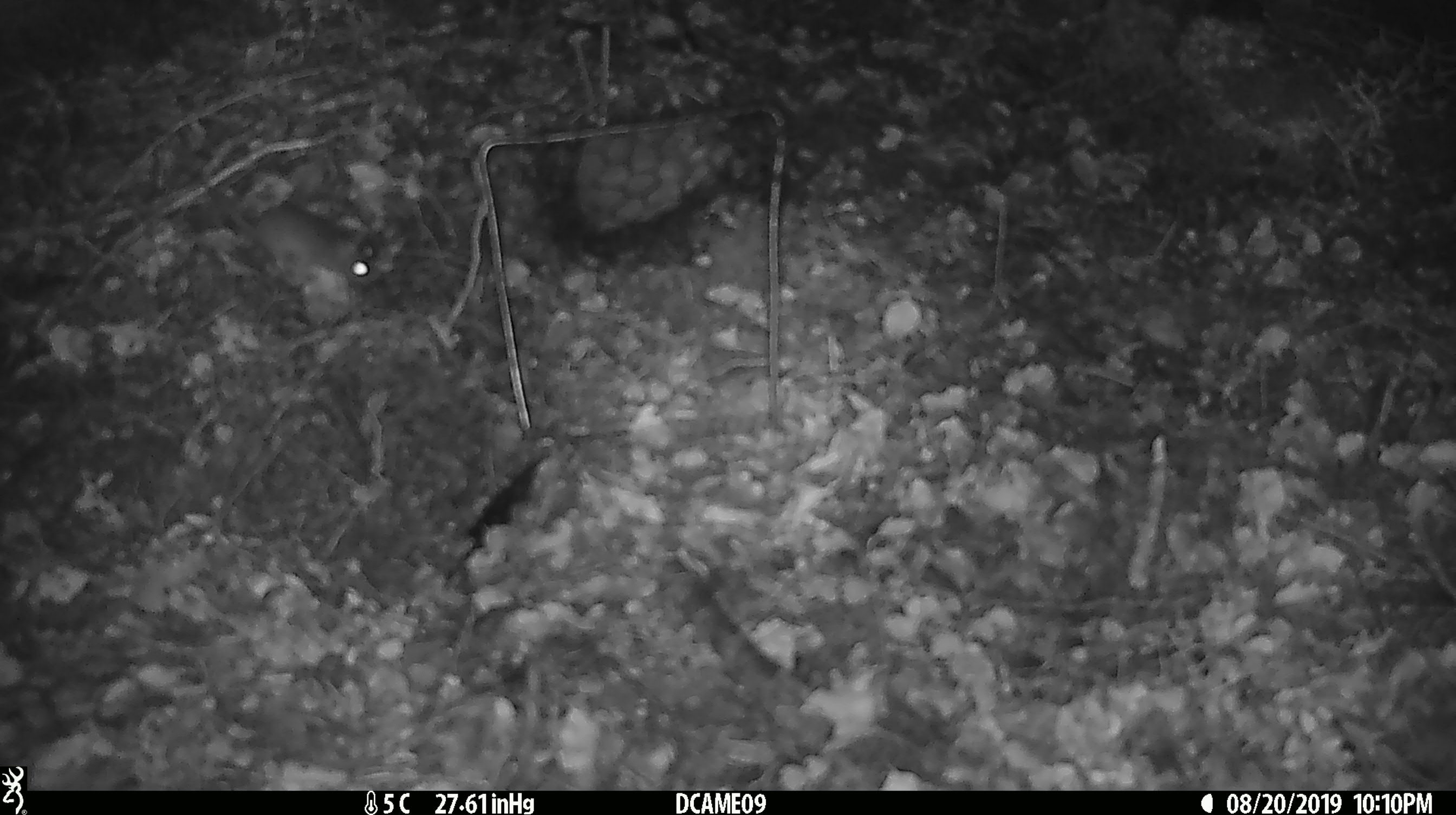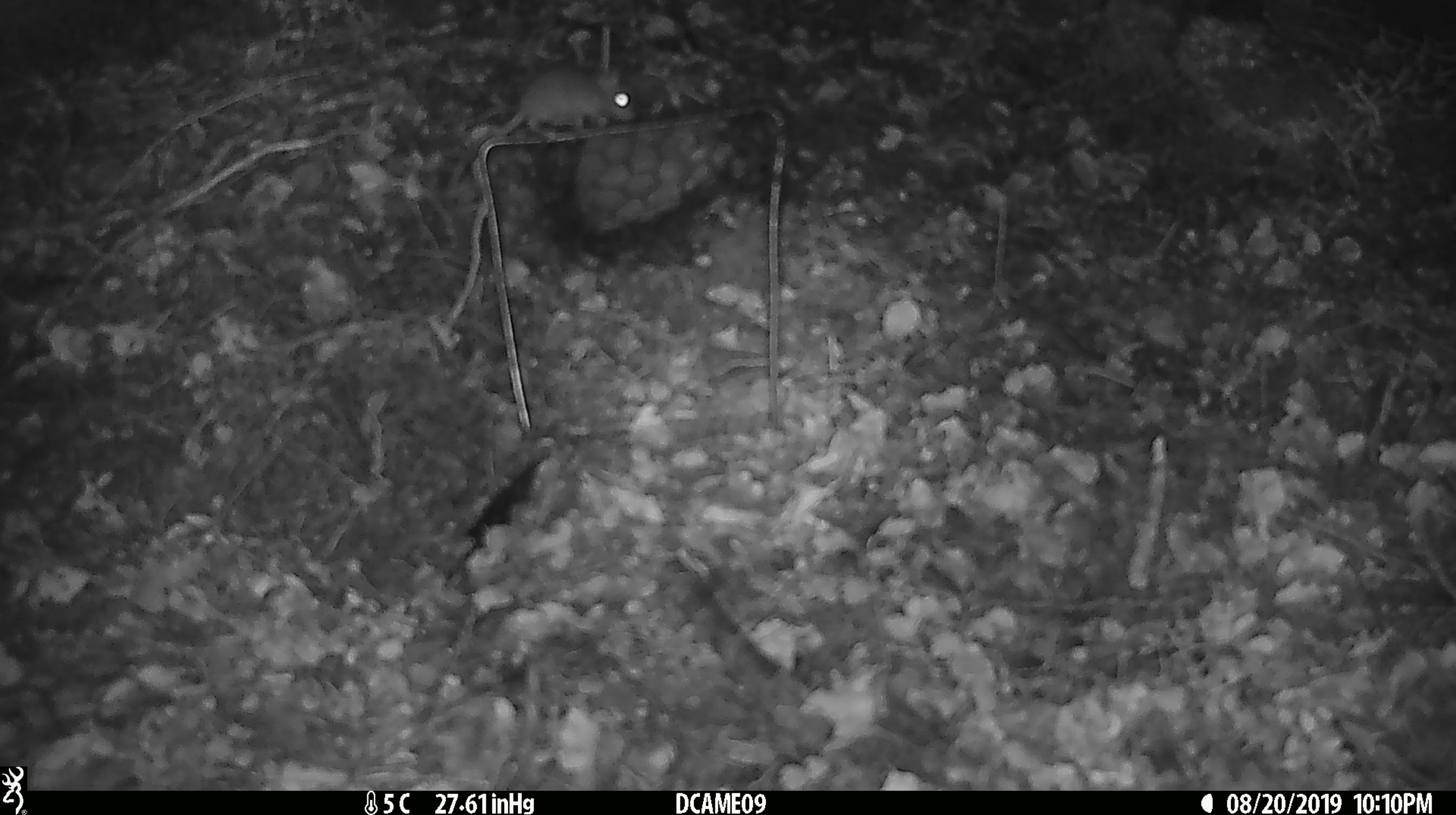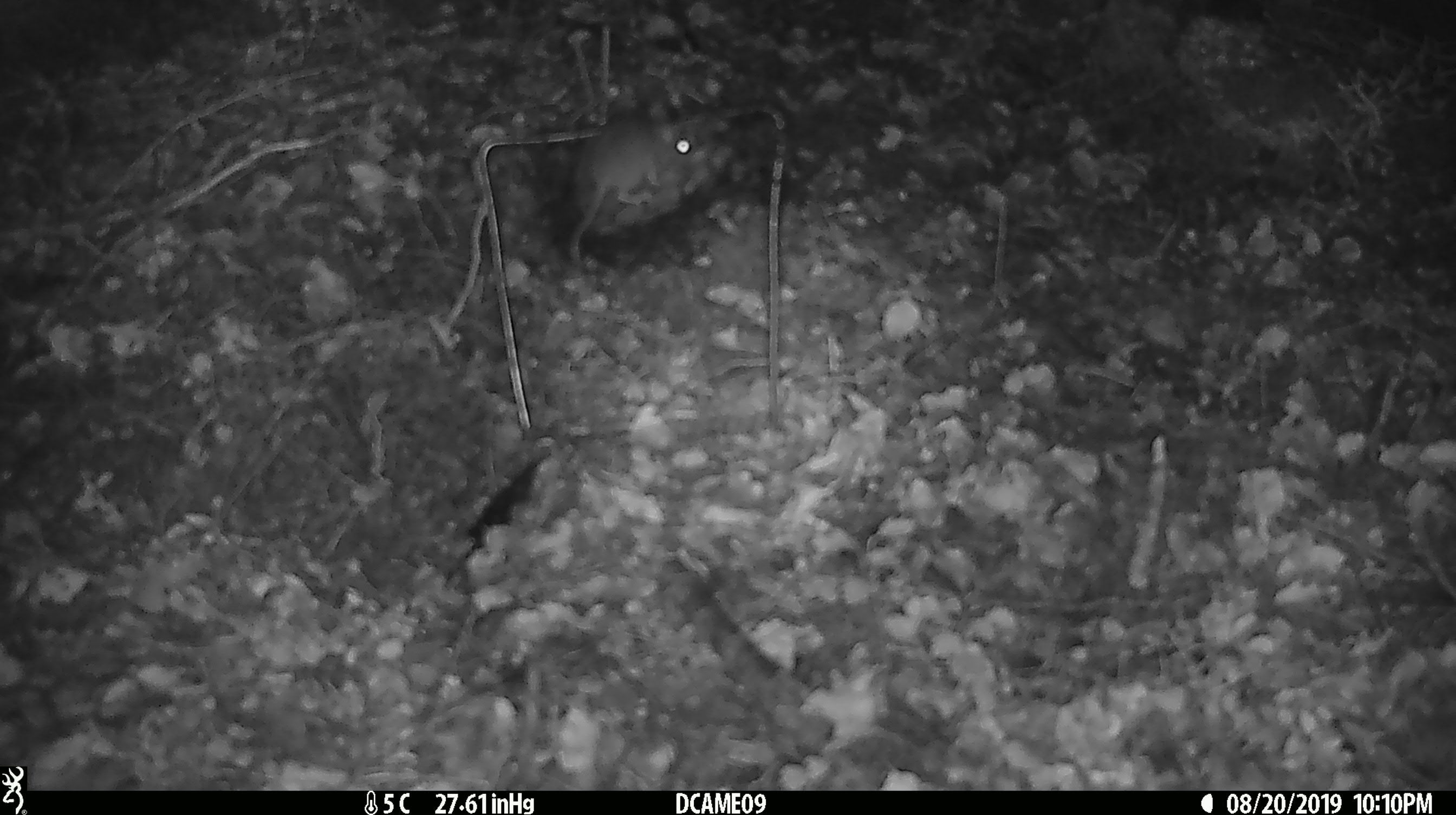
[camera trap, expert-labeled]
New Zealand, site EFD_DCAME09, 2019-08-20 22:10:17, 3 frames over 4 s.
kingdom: Animalia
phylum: Chordata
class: Mammalia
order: Rodentia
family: Muridae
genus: Mus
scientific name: Mus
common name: mouse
Mouse (Mus).